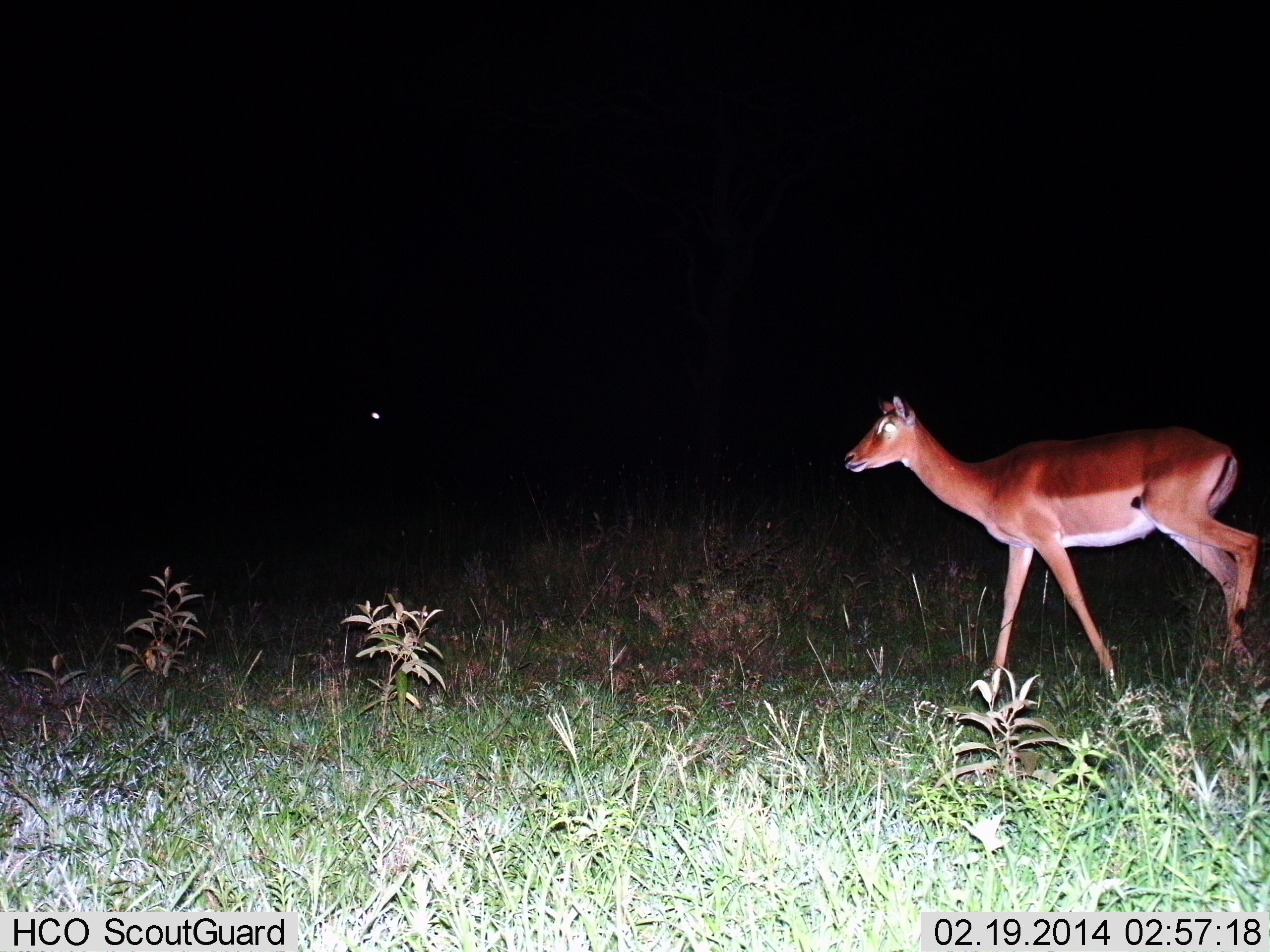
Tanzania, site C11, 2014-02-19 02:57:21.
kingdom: Animalia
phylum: Chordata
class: Mammalia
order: Artiodactyla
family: Bovidae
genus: Aepyceros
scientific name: Aepyceros melampus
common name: impala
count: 1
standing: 20%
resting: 0%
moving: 85%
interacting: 0%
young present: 0%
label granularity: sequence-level